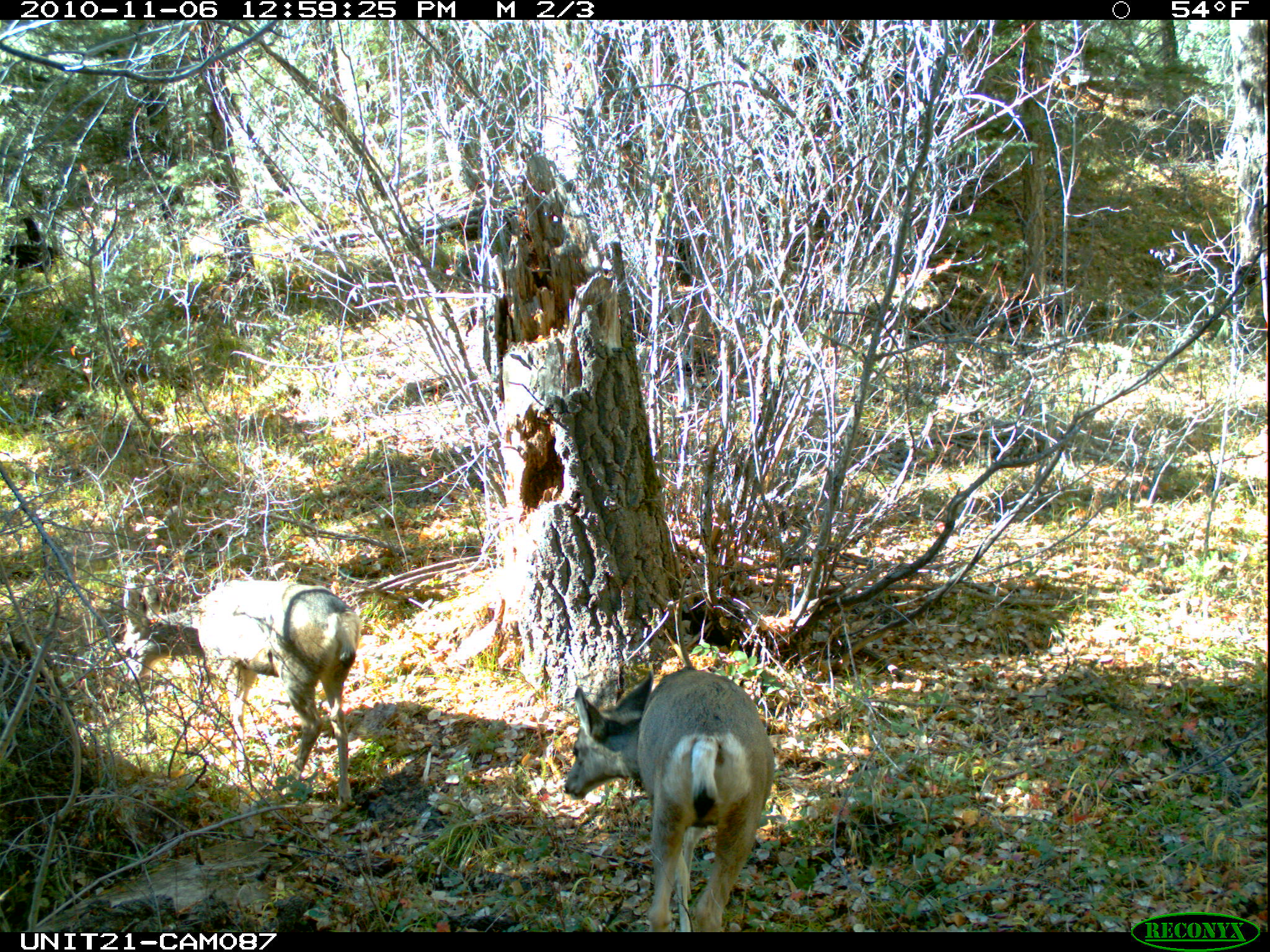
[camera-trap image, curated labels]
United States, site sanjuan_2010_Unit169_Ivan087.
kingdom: Animalia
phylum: Chordata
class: Mammalia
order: Artiodactyla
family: Cervidae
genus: Odocoileus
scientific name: Odocoileus hemionus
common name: mule deer